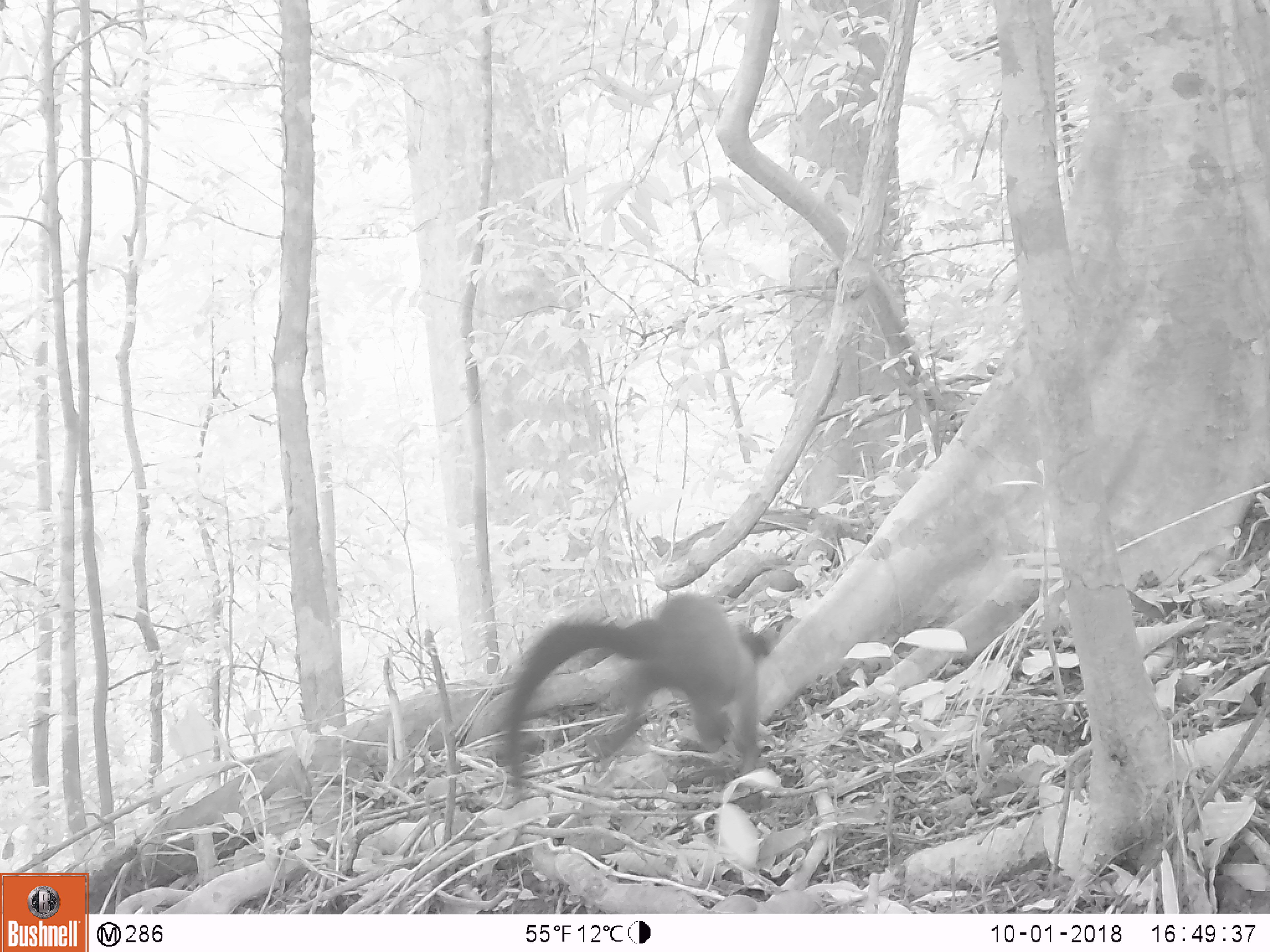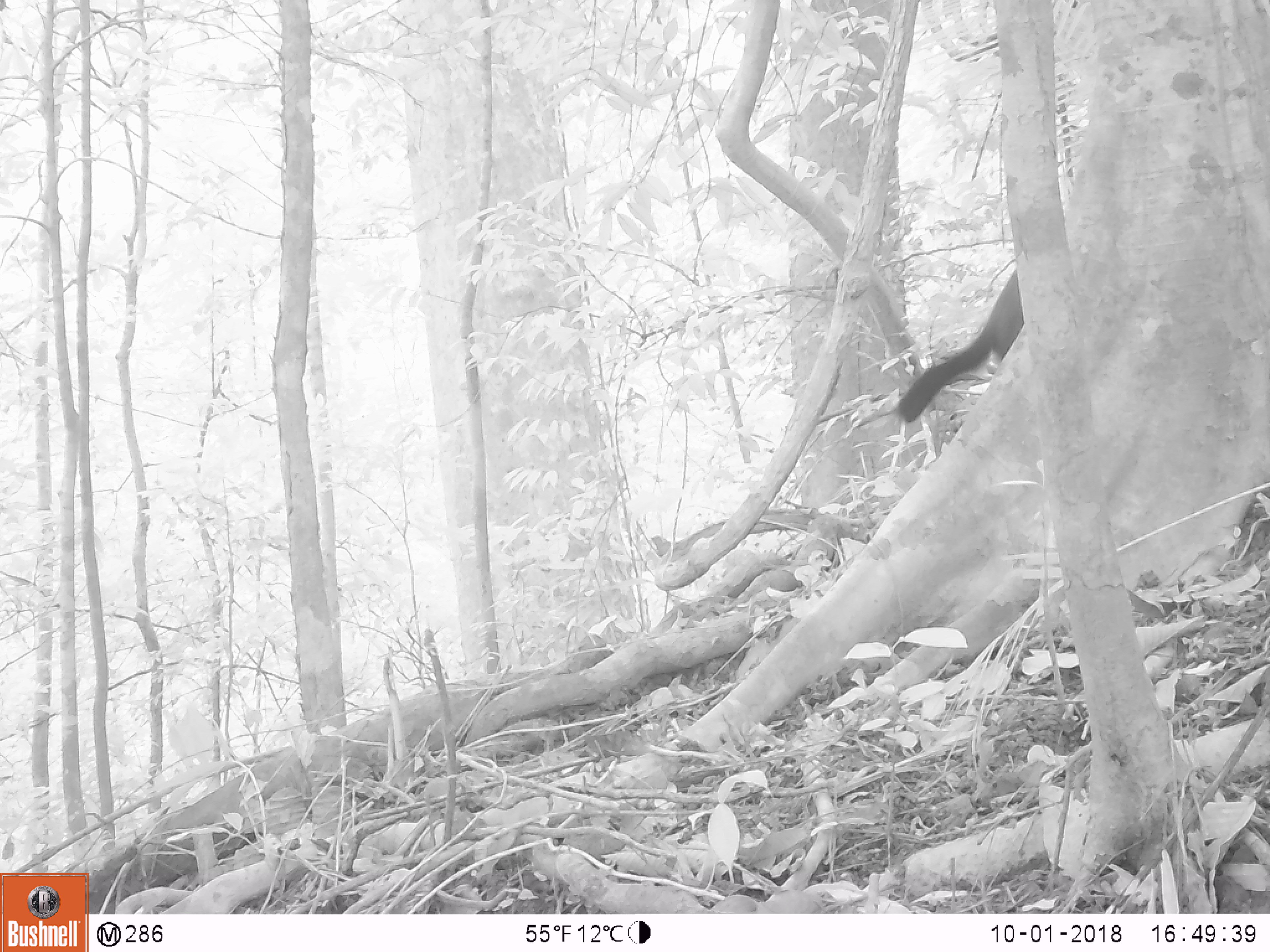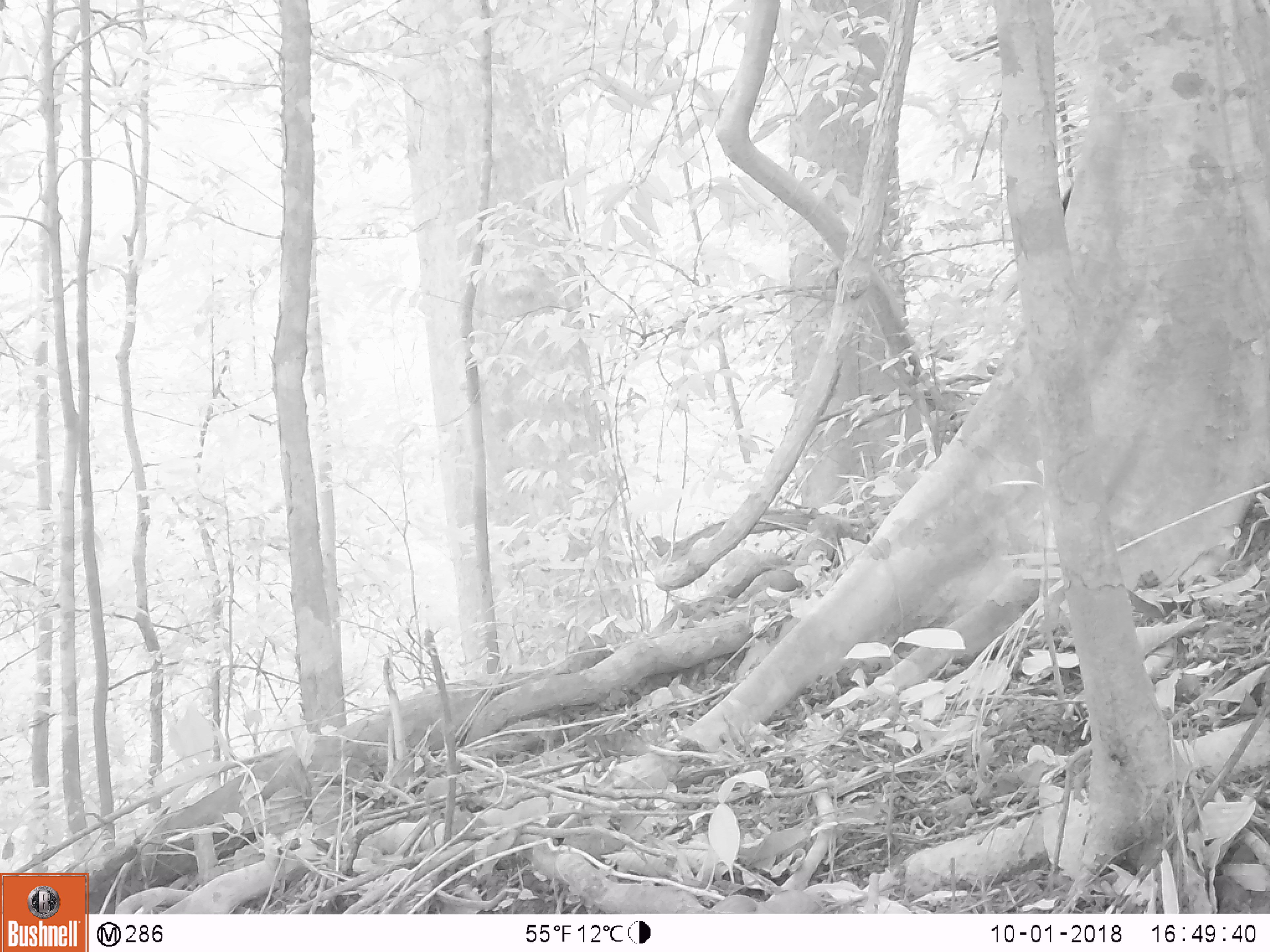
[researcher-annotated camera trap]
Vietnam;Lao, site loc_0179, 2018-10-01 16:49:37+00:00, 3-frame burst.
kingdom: Animalia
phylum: Chordata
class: Mammalia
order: Carnivora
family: Mustelidae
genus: Martes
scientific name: Martes flavigula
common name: yellow-throated marten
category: yellow throated marten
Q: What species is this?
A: Yellow throated marten (yellow-throated marten) (Martes flavigula).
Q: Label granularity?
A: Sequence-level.